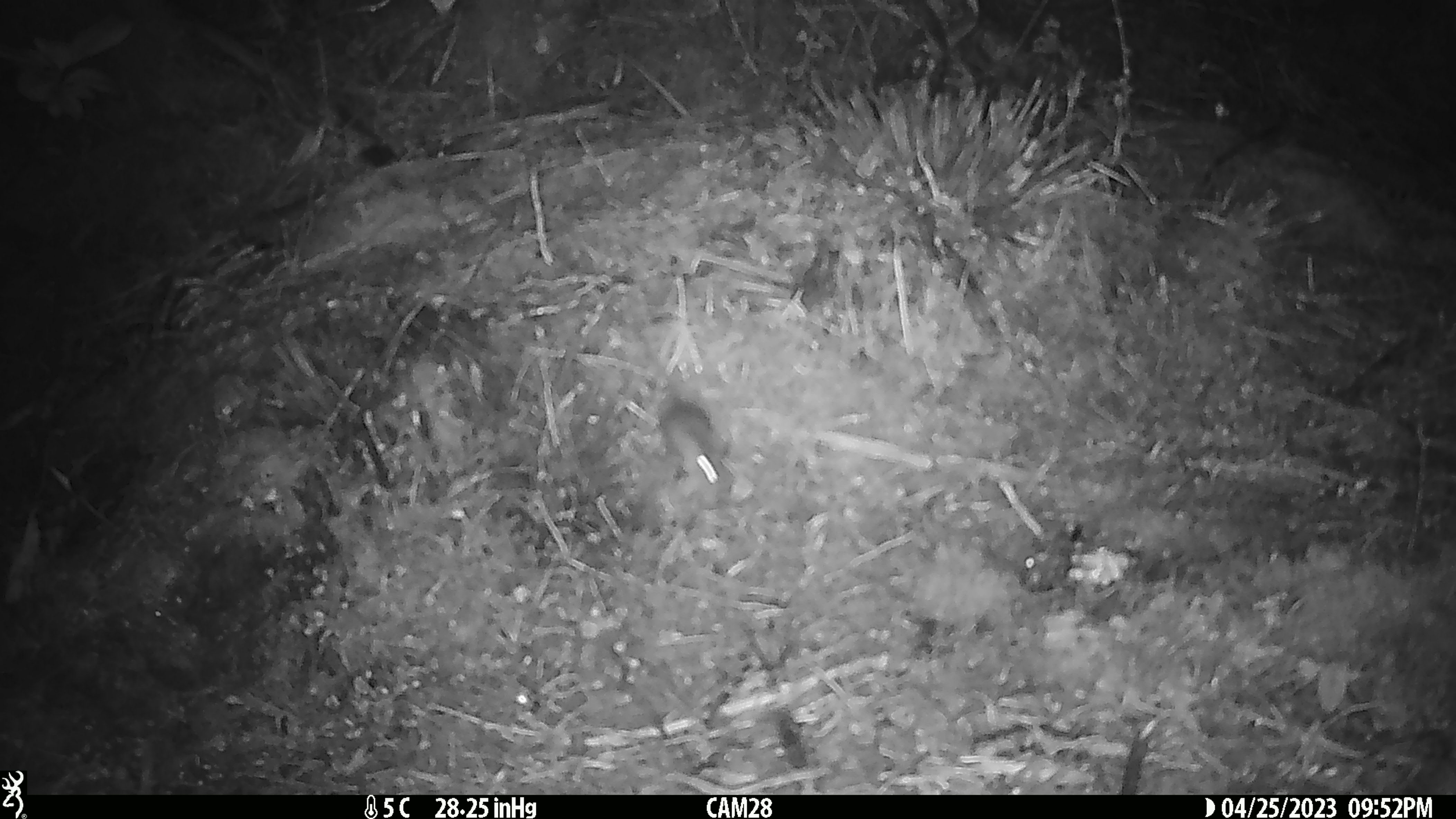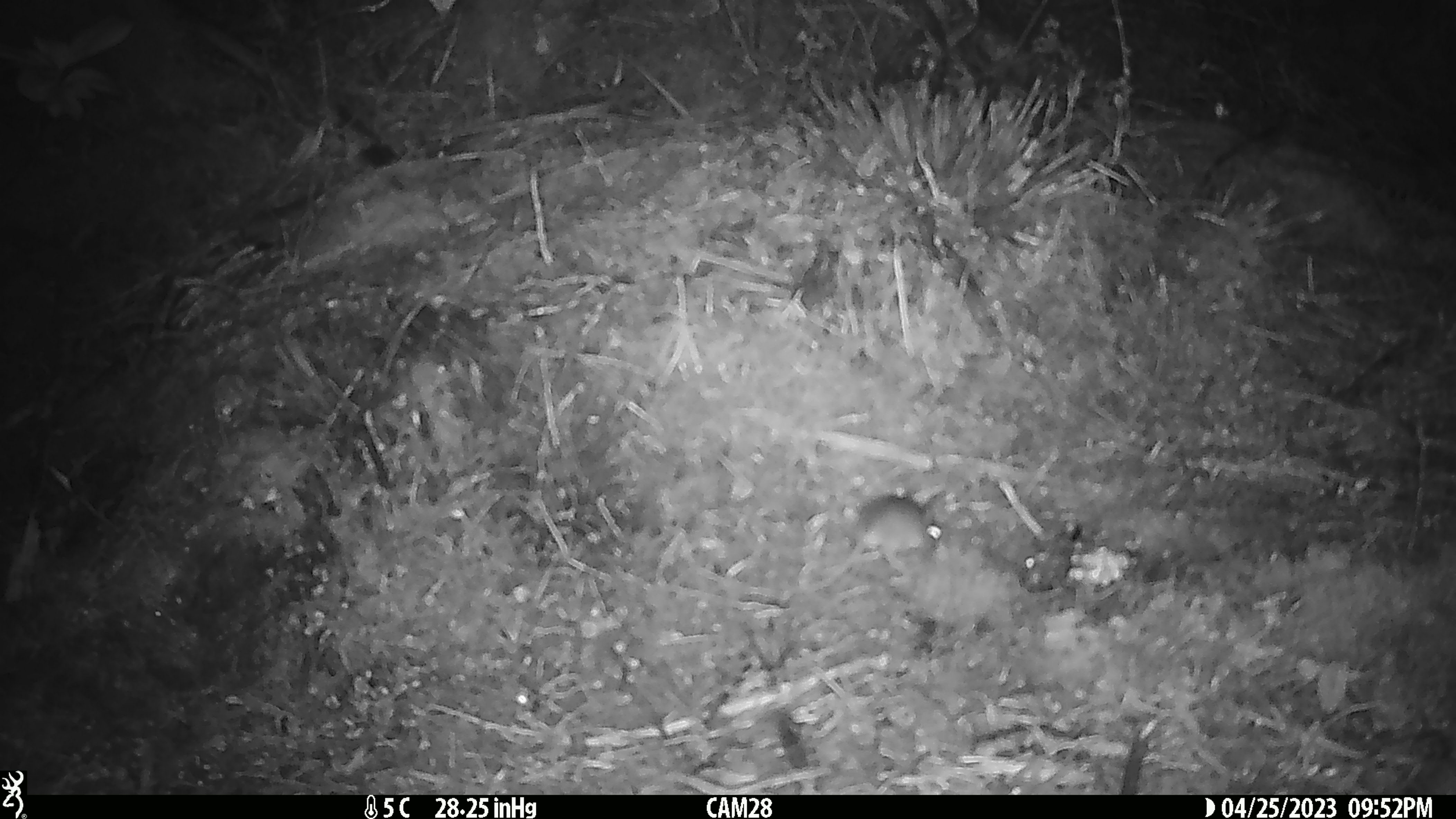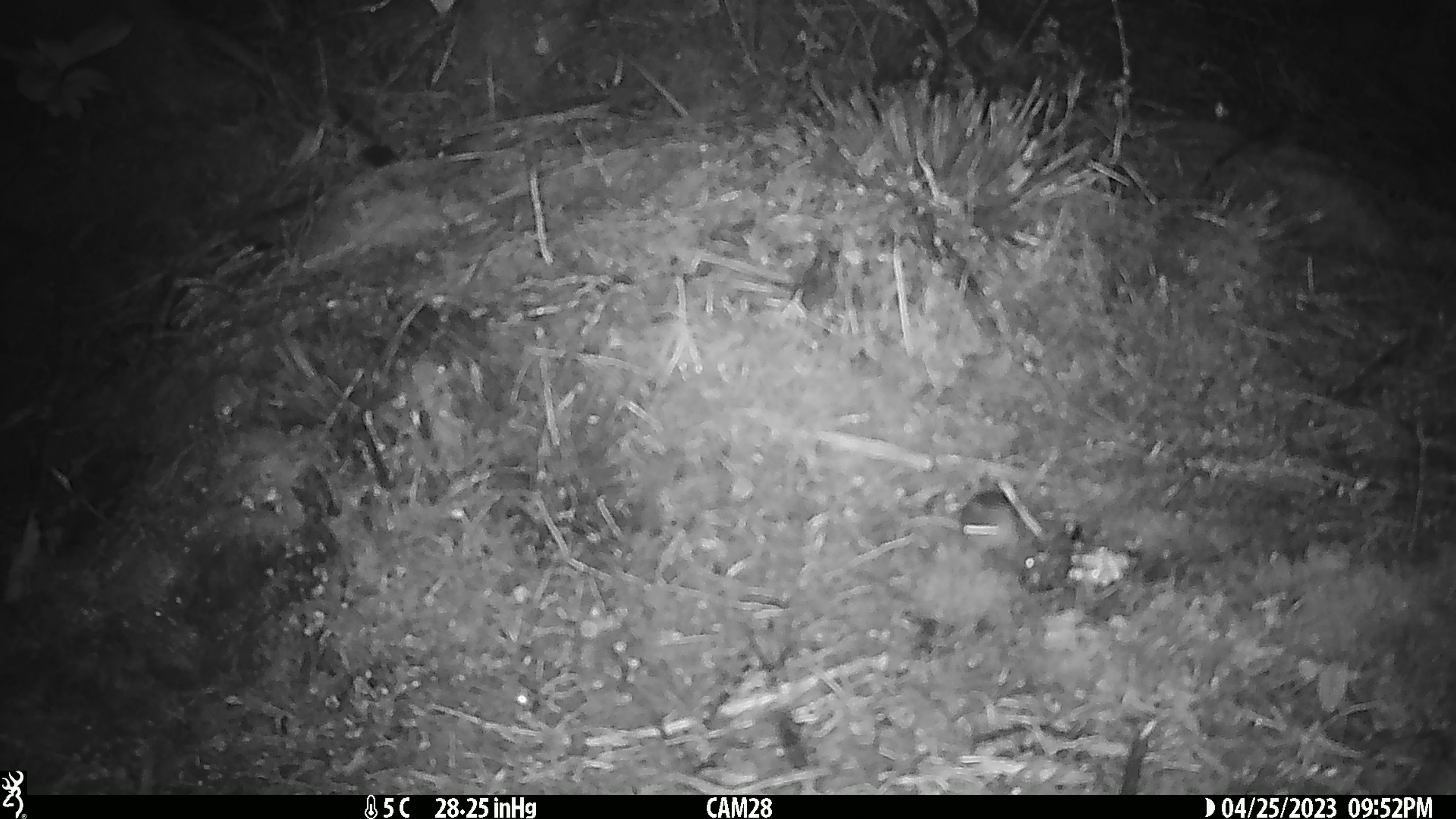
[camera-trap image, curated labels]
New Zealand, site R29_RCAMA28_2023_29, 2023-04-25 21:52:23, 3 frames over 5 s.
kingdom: Animalia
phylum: Chordata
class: Mammalia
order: Rodentia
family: Muridae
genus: Mus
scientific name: Mus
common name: mouse